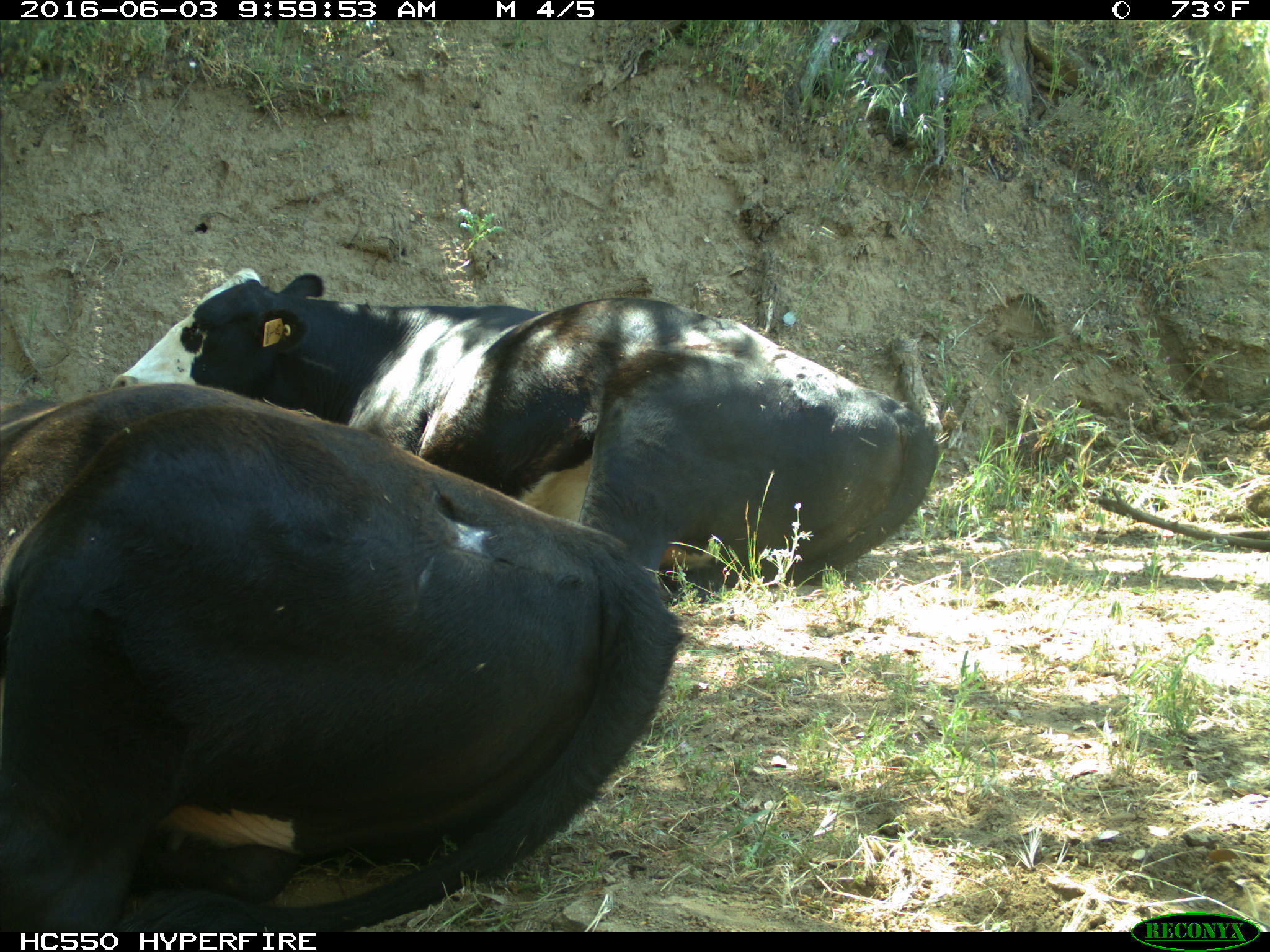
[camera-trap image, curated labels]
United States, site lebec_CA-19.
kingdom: Animalia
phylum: Chordata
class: Mammalia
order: Artiodactyla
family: Bovidae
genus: Bos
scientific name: Bos taurus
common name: domestic cow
Bos taurus (domestic cow).